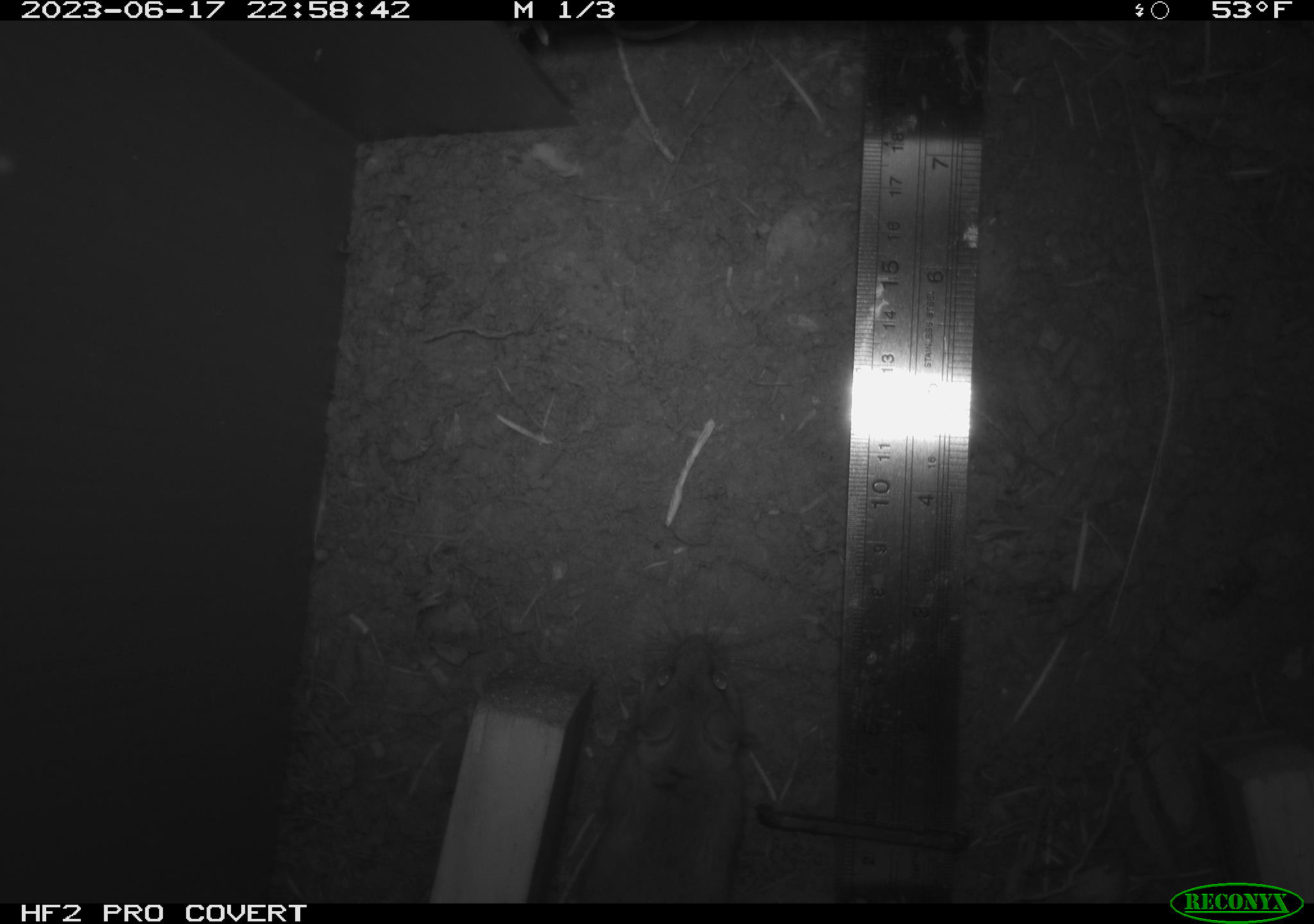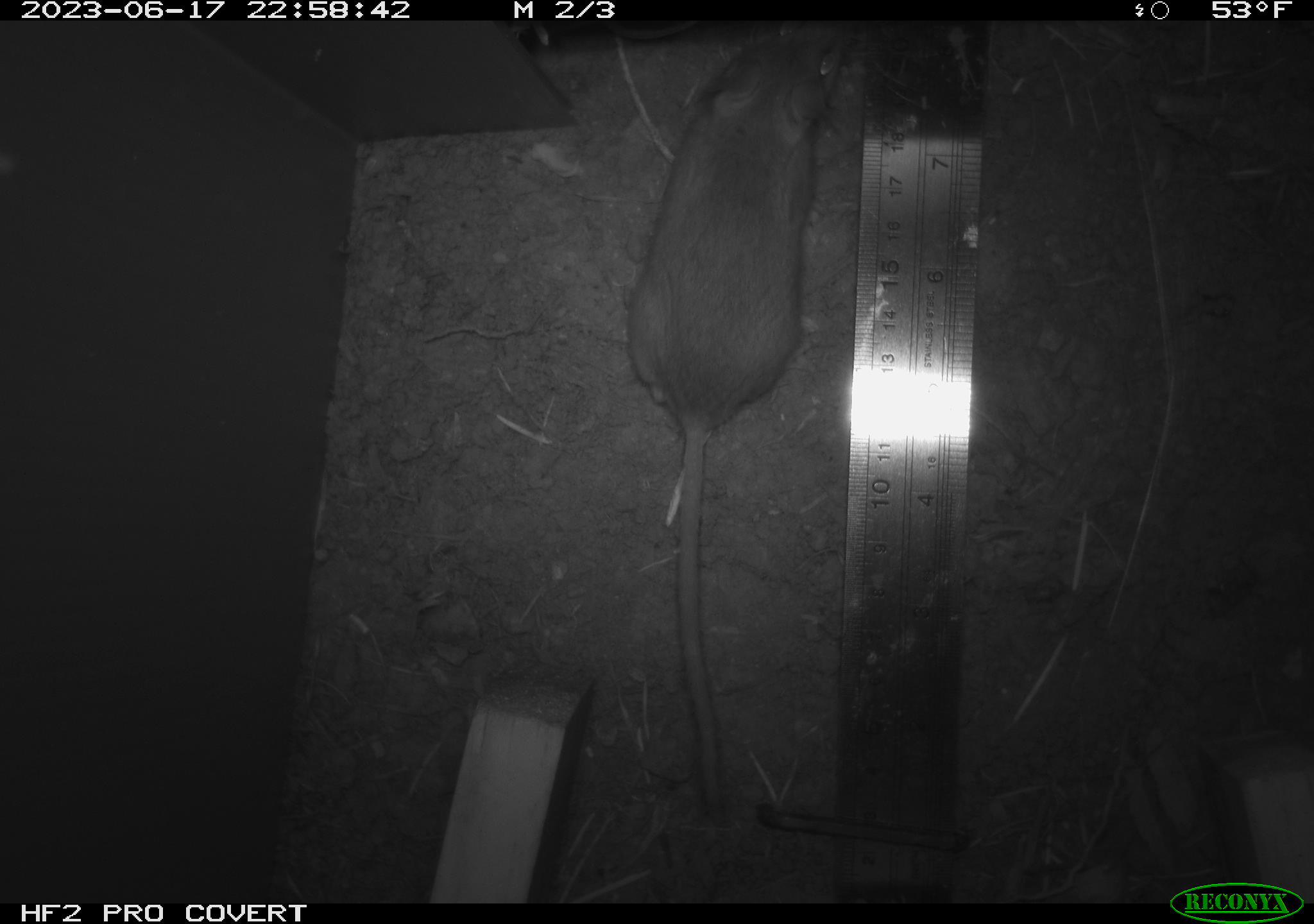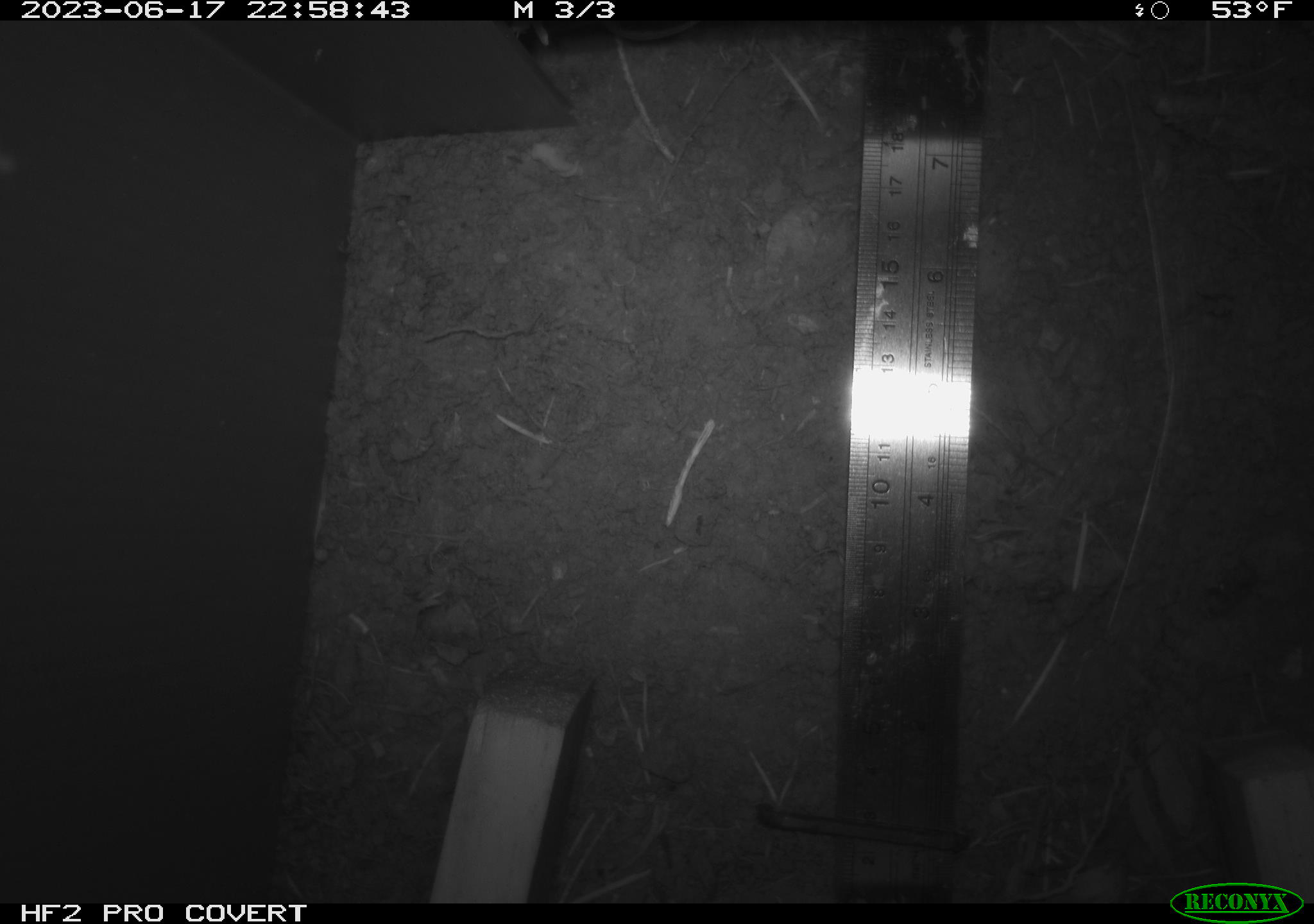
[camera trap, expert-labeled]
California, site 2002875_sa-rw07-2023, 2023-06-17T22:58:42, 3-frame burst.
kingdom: Animalia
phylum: Chordata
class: Mammalia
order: Rodentia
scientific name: Rodentia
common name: mouse species